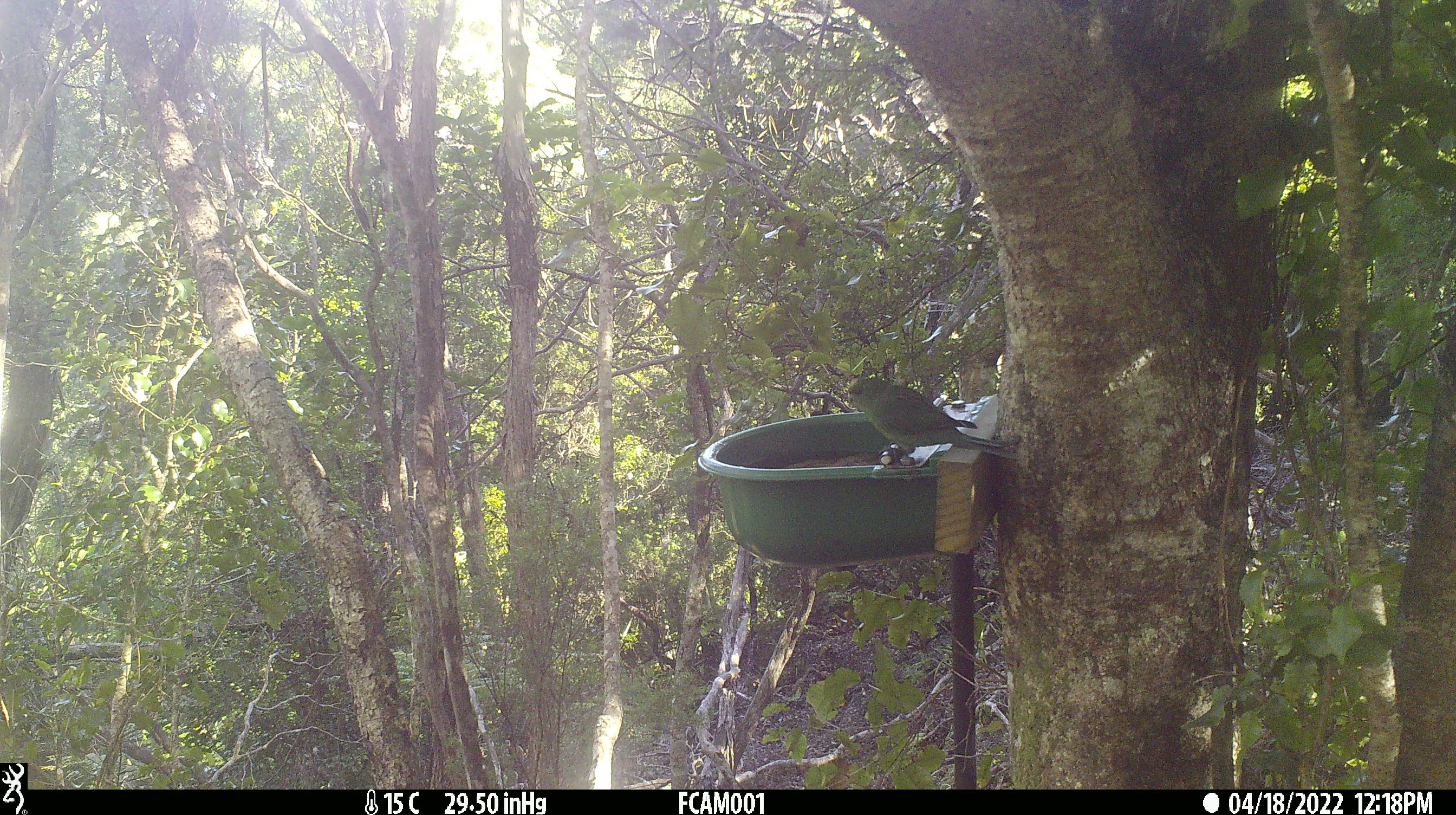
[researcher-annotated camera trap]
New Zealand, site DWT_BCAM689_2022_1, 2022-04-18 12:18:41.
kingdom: Animalia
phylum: Chordata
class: Aves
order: Psittaciformes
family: Psittaculidae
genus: Cyanoramphus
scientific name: Cyanoramphus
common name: parakeet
Parakeet (Cyanoramphus).